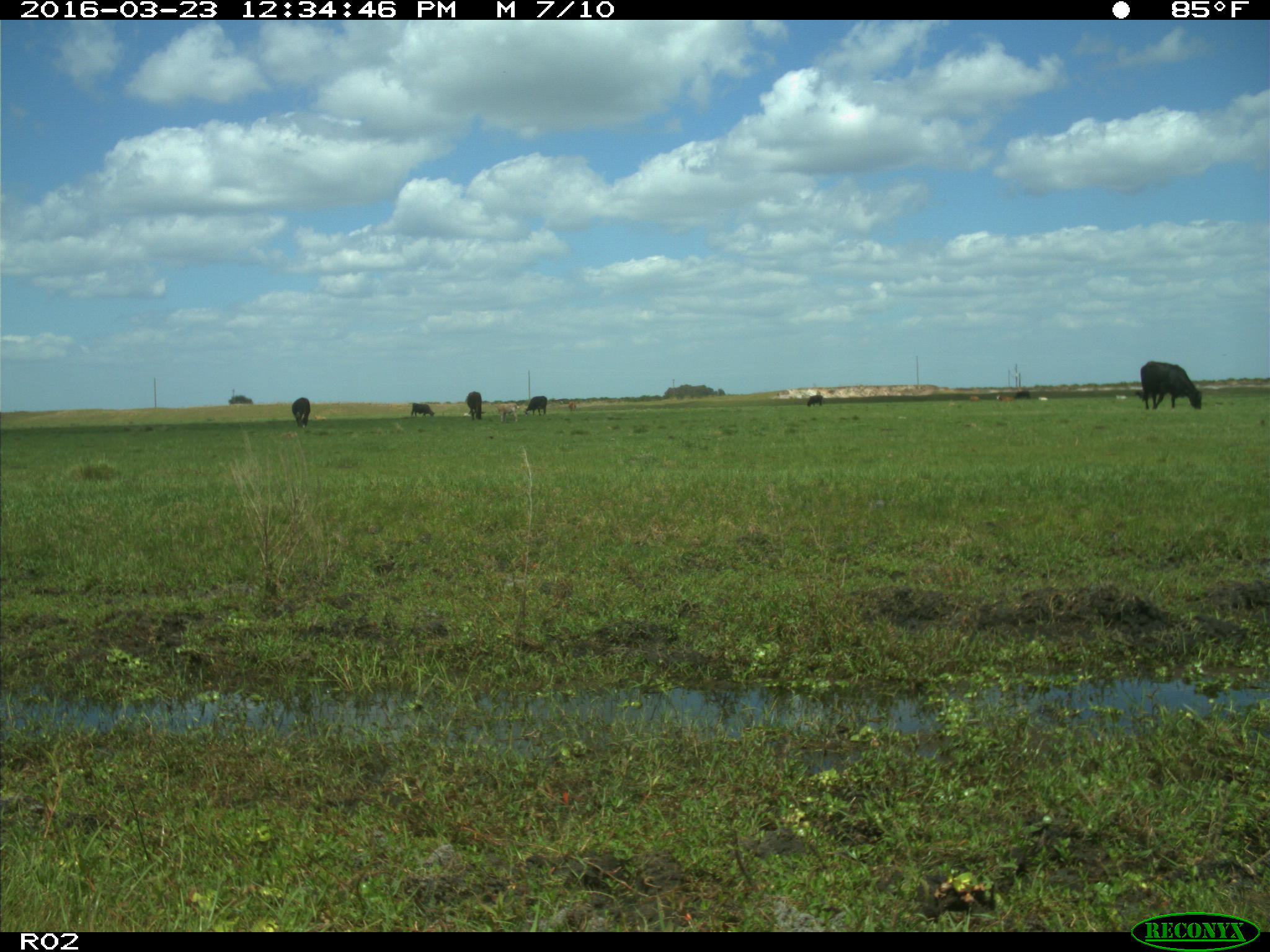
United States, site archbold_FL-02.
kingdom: Animalia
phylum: Chordata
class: Mammalia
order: Artiodactyla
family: Bovidae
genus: Bos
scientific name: Bos taurus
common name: domestic cow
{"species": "Bos taurus (domestic cow)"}